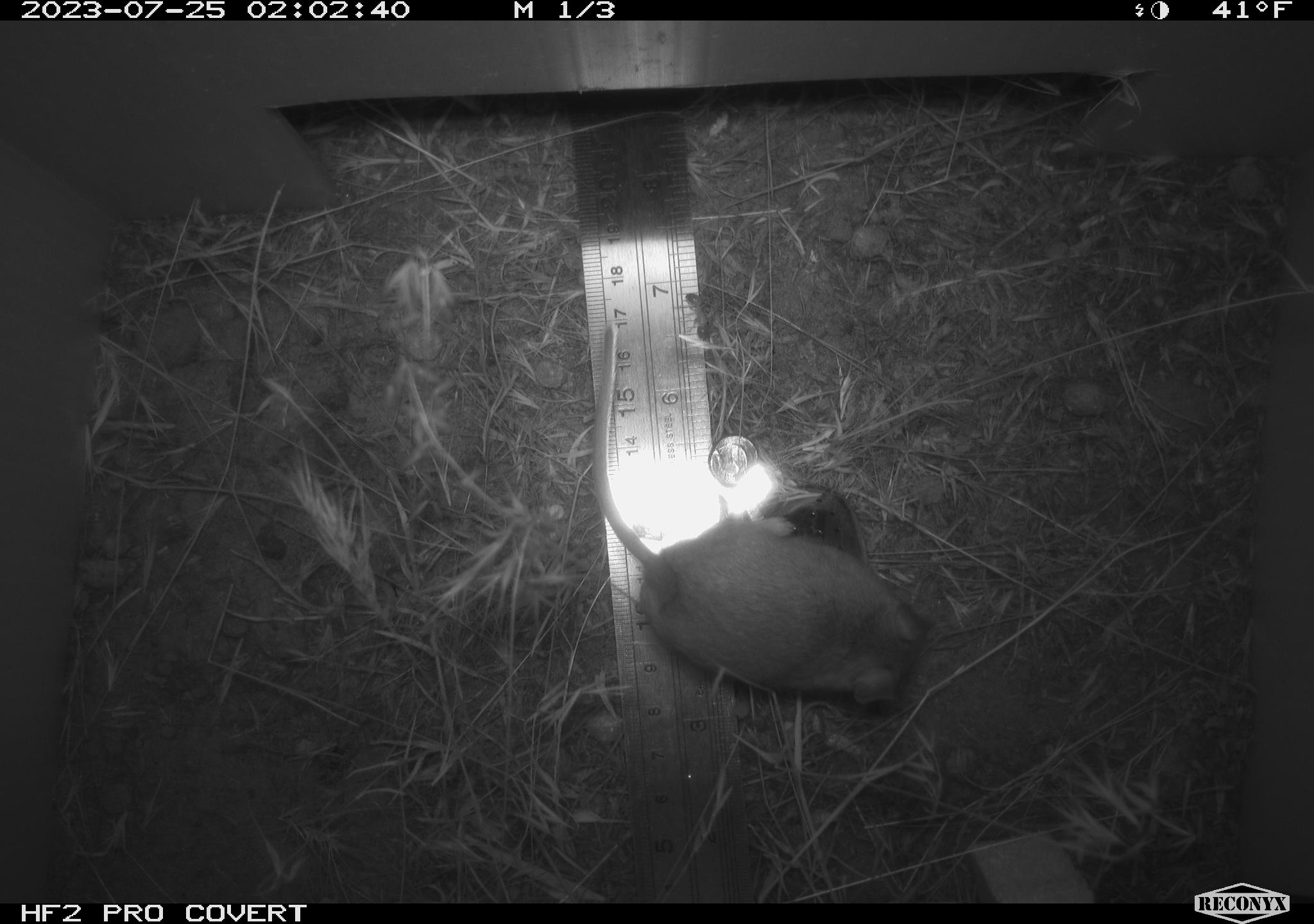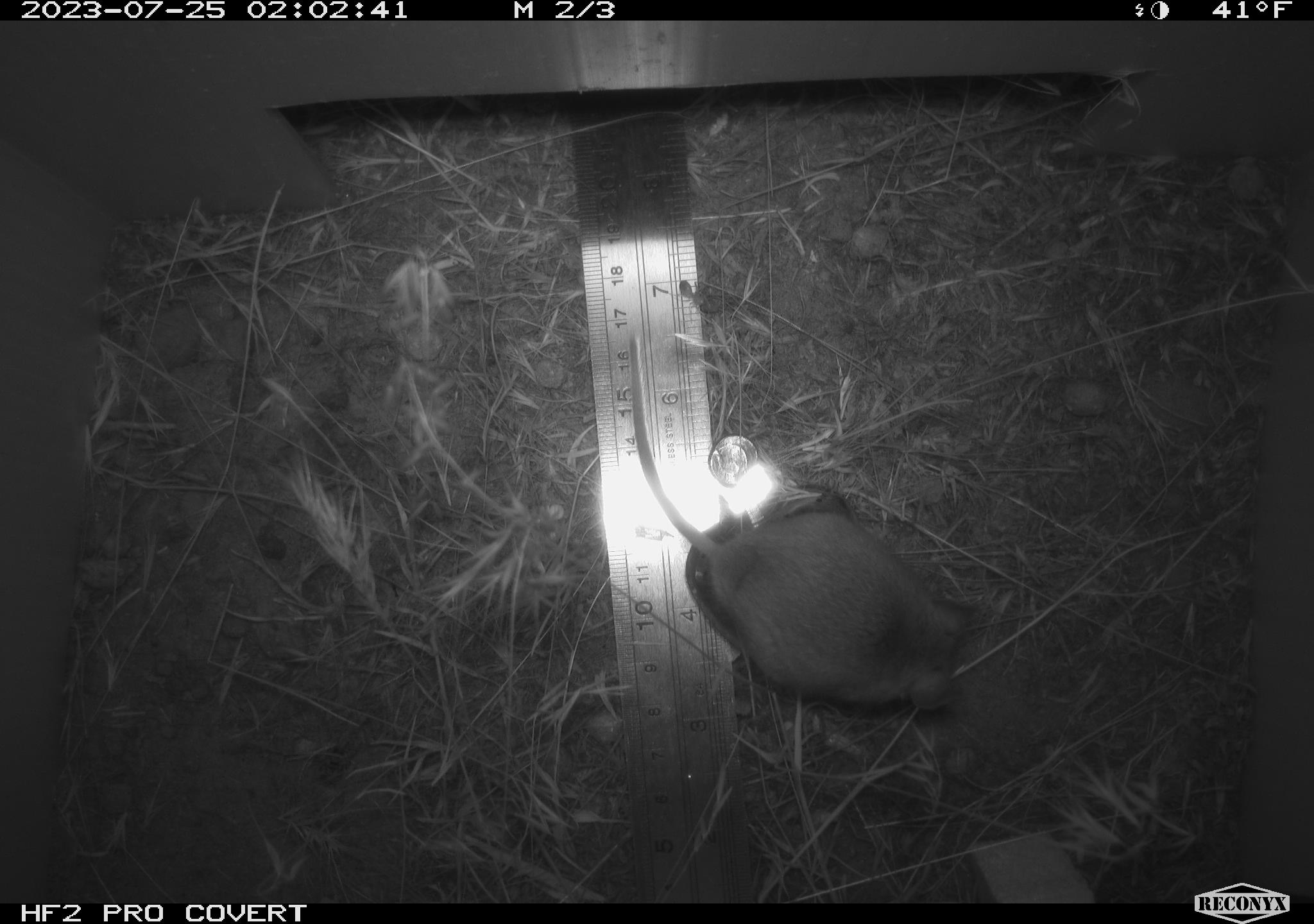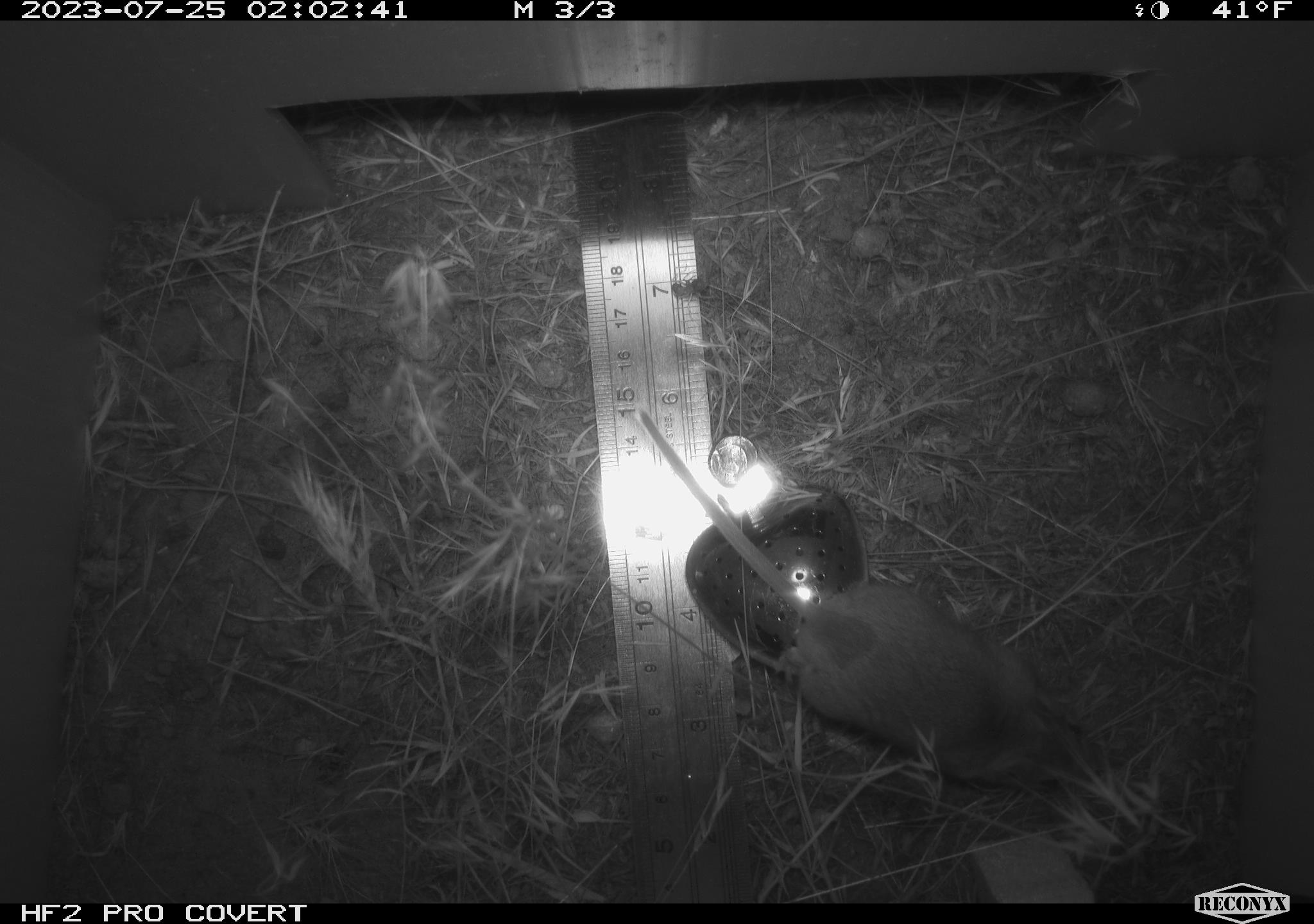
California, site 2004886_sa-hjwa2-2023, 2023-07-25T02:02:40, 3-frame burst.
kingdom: Animalia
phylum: Chordata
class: Mammalia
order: Rodentia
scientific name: Rodentia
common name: mouse species